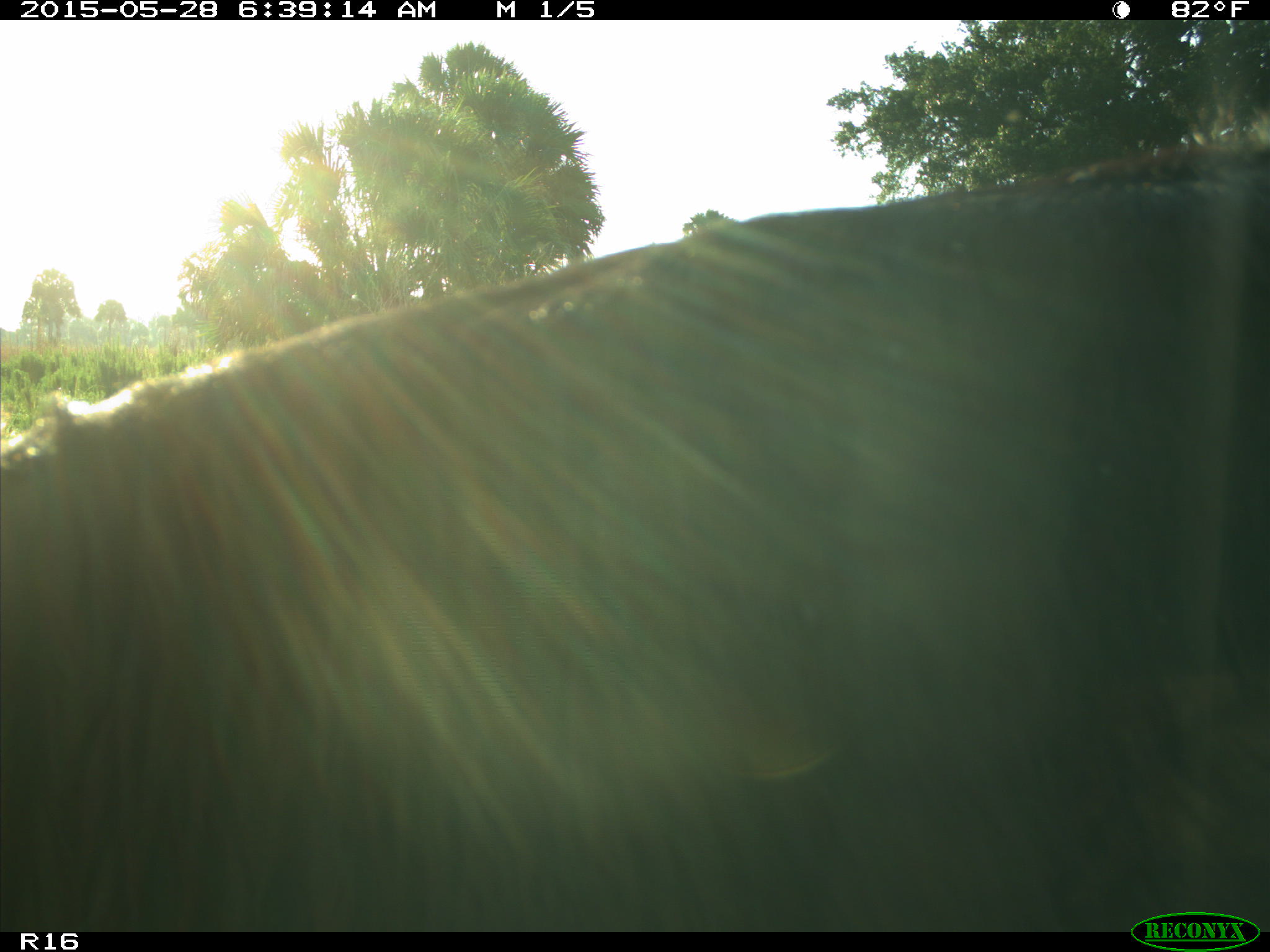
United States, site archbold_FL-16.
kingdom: Animalia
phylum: Chordata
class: Mammalia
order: Artiodactyla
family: Bovidae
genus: Bos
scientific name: Bos taurus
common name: domestic cow